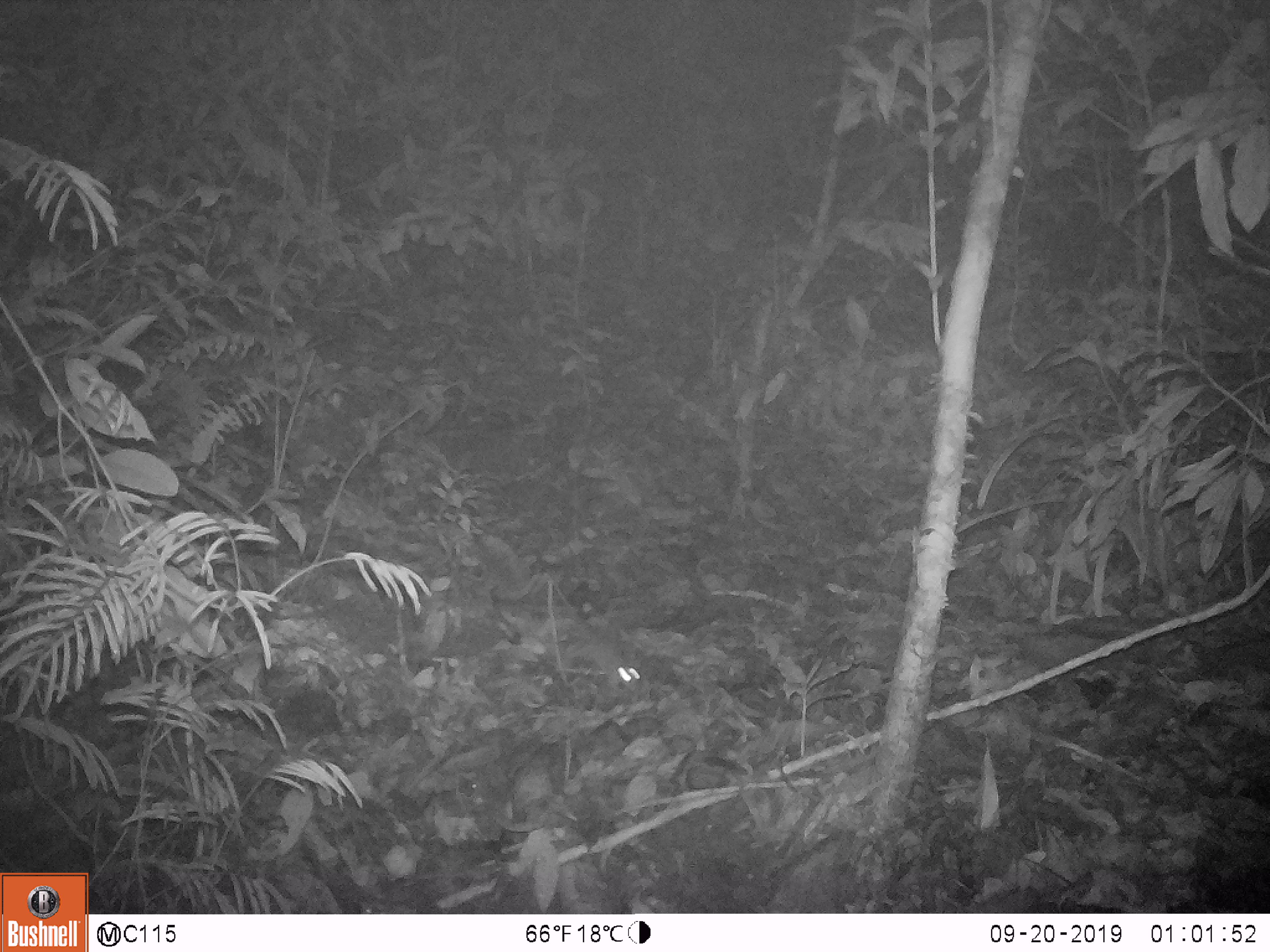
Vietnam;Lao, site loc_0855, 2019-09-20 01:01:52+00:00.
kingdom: Animalia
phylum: Chordata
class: Mammalia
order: Rodentia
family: Muridae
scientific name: Muridae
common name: old-world mice and rats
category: unidentified murid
Unidentified murid (old-world mice and rats) (Muridae). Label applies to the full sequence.